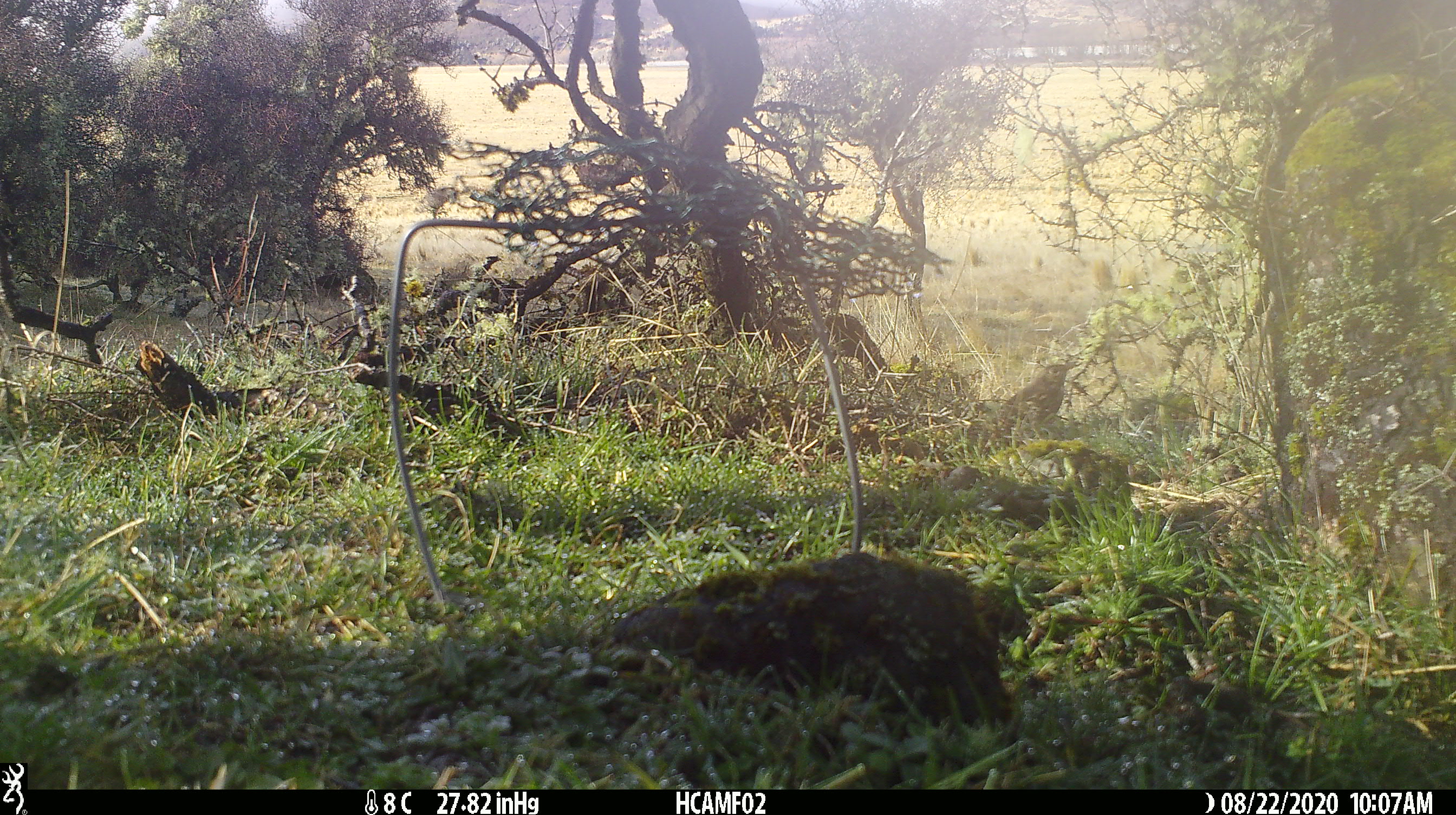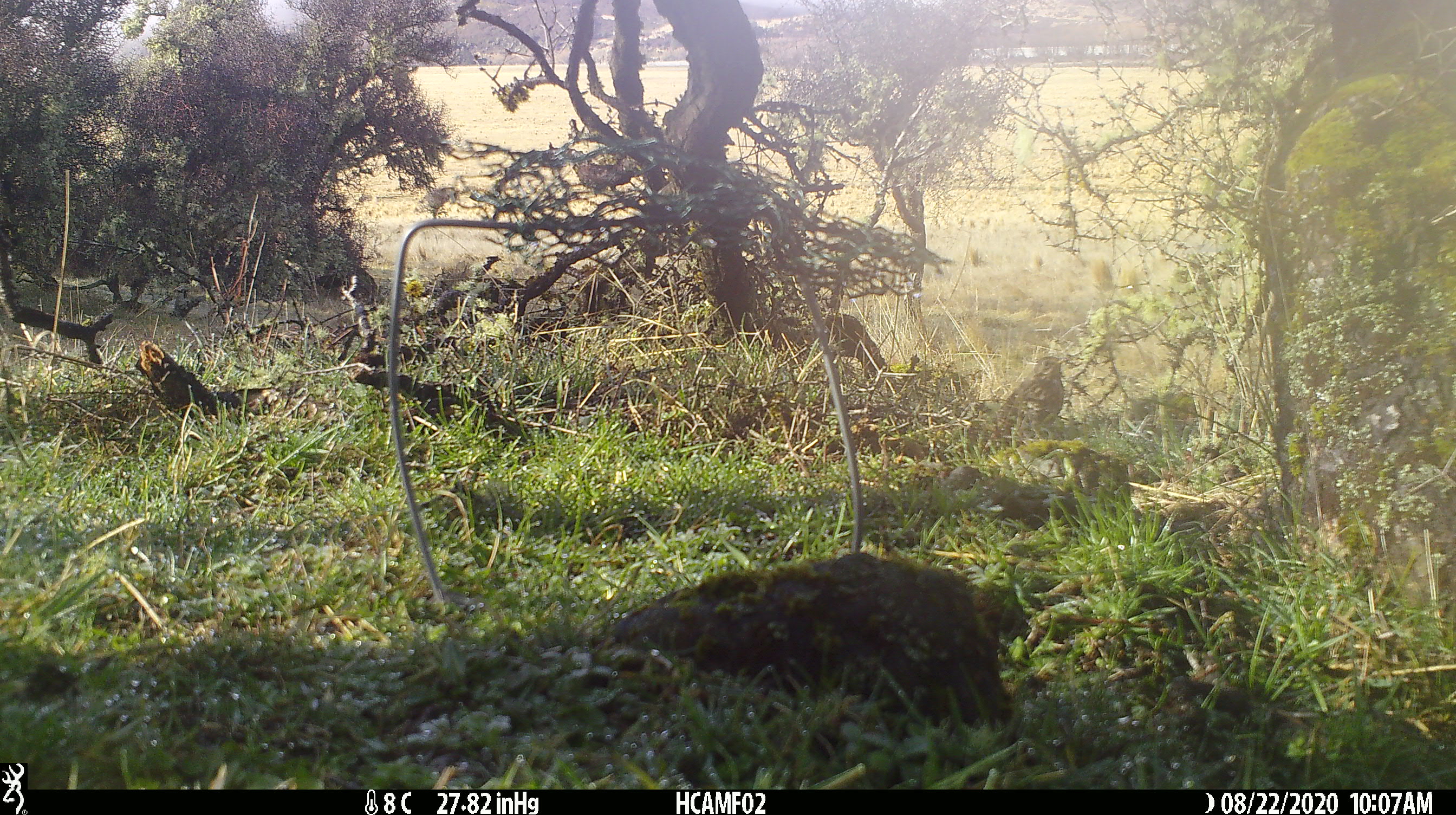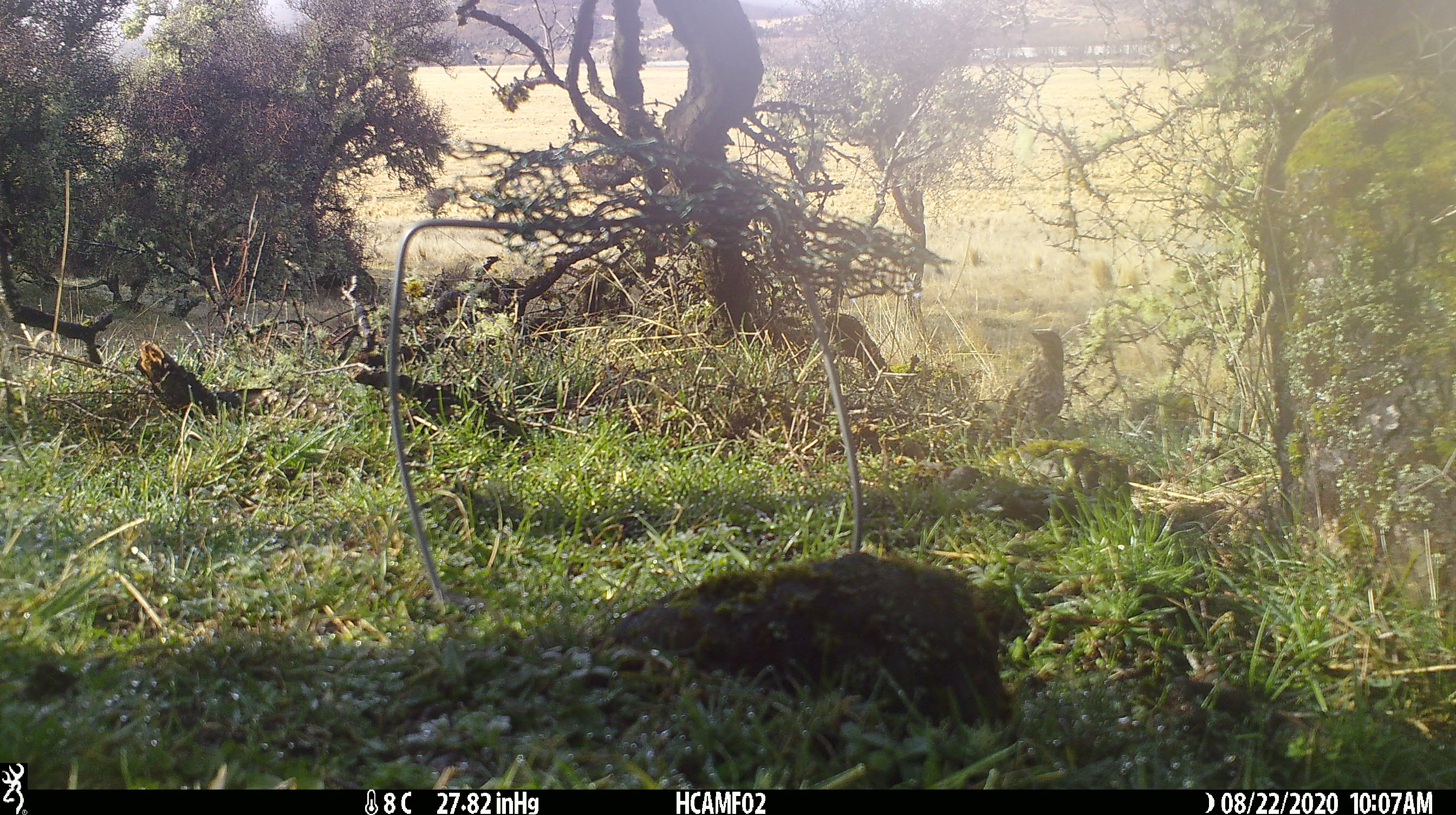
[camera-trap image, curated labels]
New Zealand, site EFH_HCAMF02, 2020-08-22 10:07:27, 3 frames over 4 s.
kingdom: Animalia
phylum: Chordata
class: Aves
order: Passeriformes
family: Turdidae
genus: Turdus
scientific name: Turdus philomelos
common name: song thrush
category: thrush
Thrush (song thrush) (Turdus philomelos).